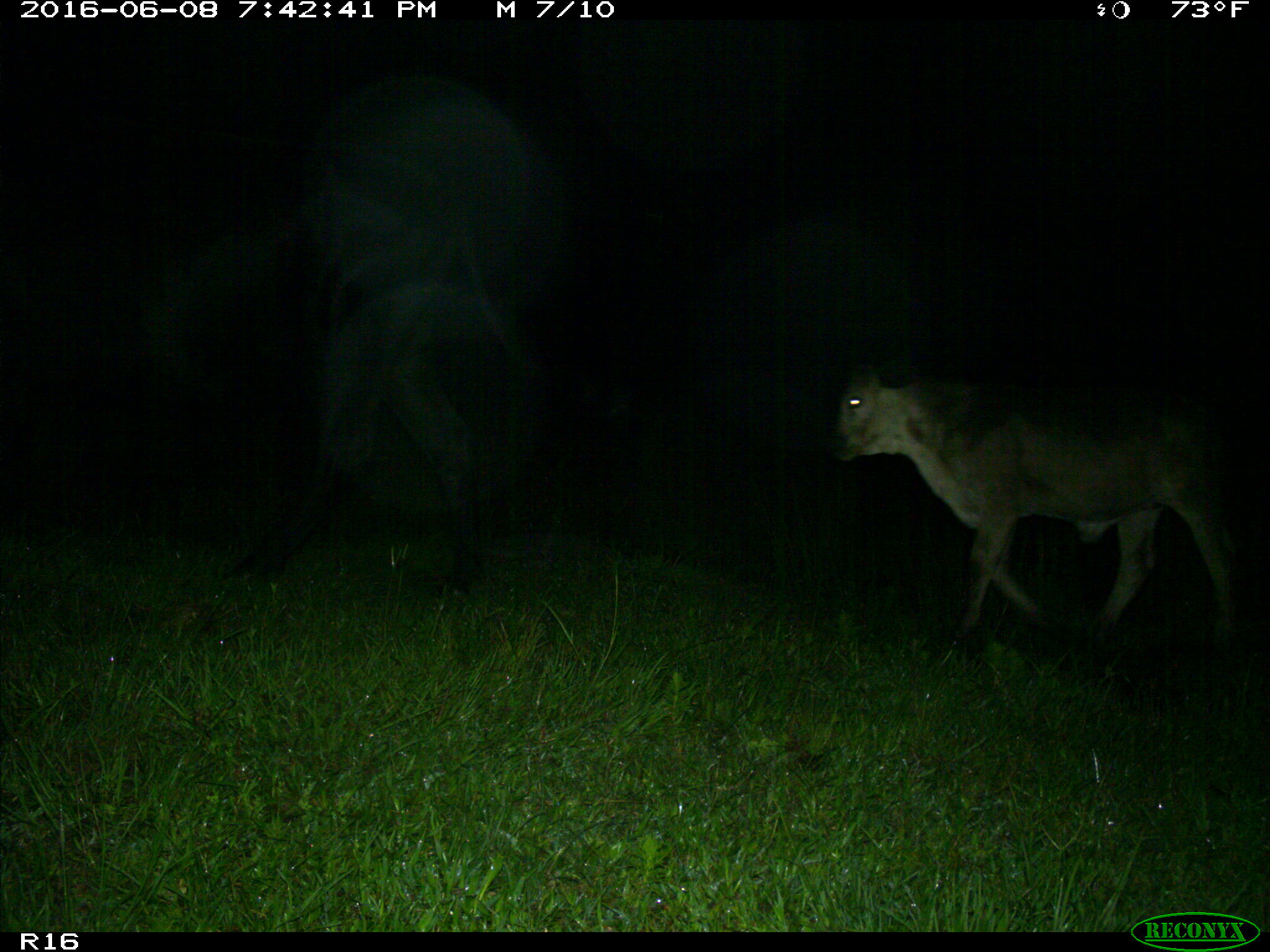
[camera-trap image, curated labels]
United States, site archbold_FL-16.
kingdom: Animalia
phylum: Chordata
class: Mammalia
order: Artiodactyla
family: Bovidae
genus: Bos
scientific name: Bos taurus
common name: domestic cow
Bos taurus (domestic cow).